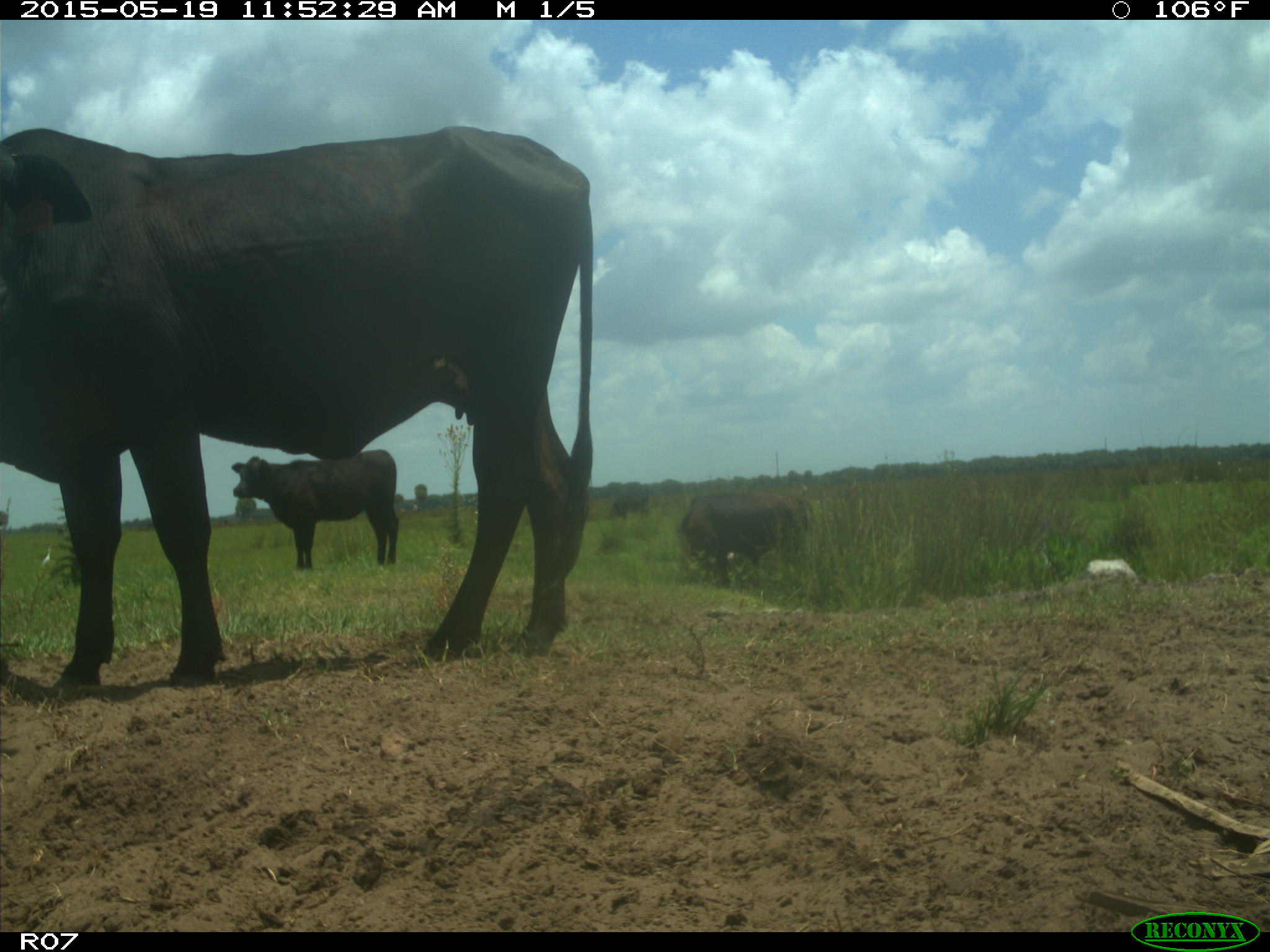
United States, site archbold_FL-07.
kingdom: Animalia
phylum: Chordata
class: Mammalia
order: Artiodactyla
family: Bovidae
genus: Bos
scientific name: Bos taurus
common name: domestic cow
Bos taurus (domestic cow).